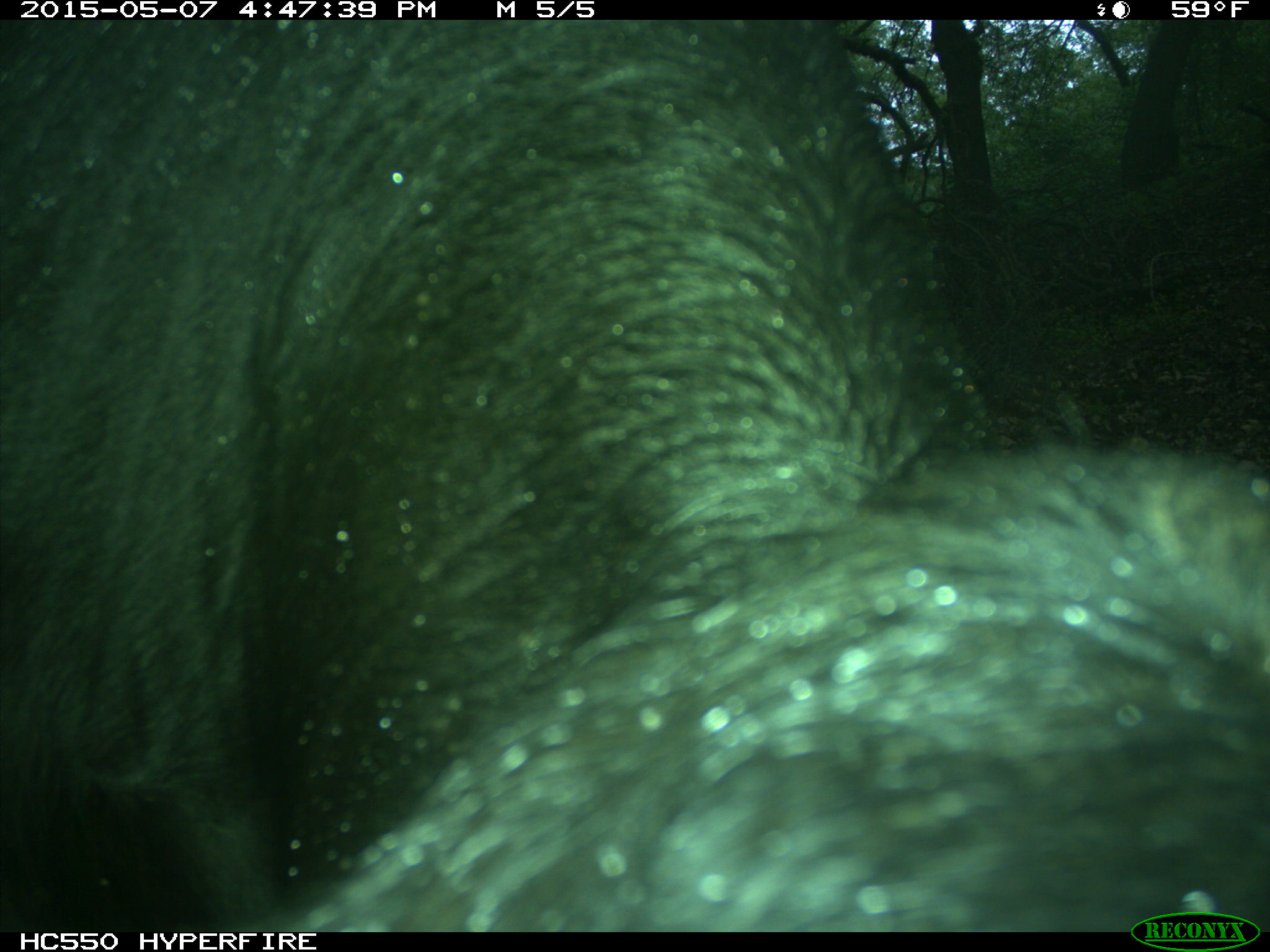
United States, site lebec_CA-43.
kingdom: Animalia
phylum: Chordata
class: Mammalia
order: Artiodactyla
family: Bovidae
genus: Bos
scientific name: Bos taurus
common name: domestic cow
Bos taurus (domestic cow).